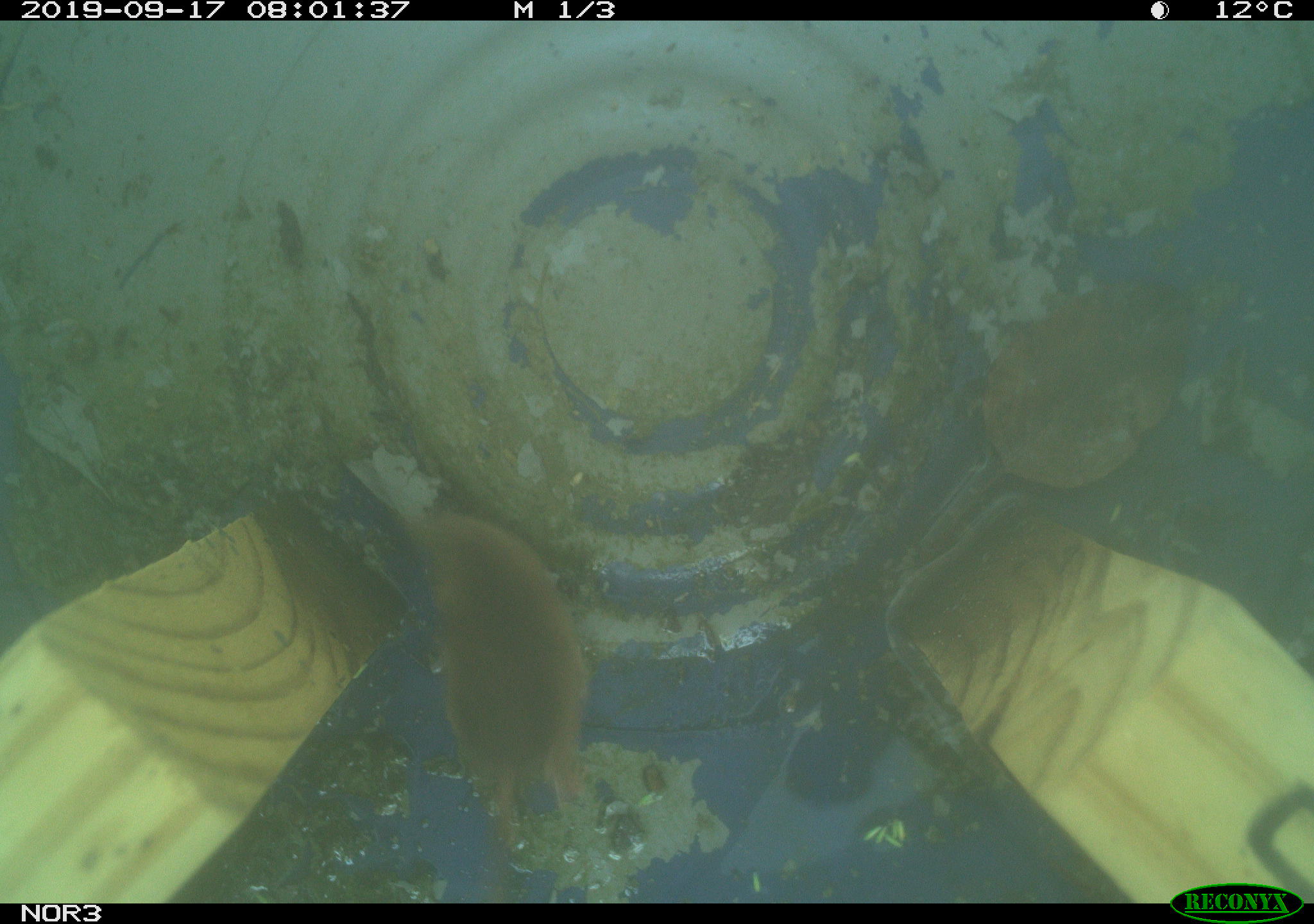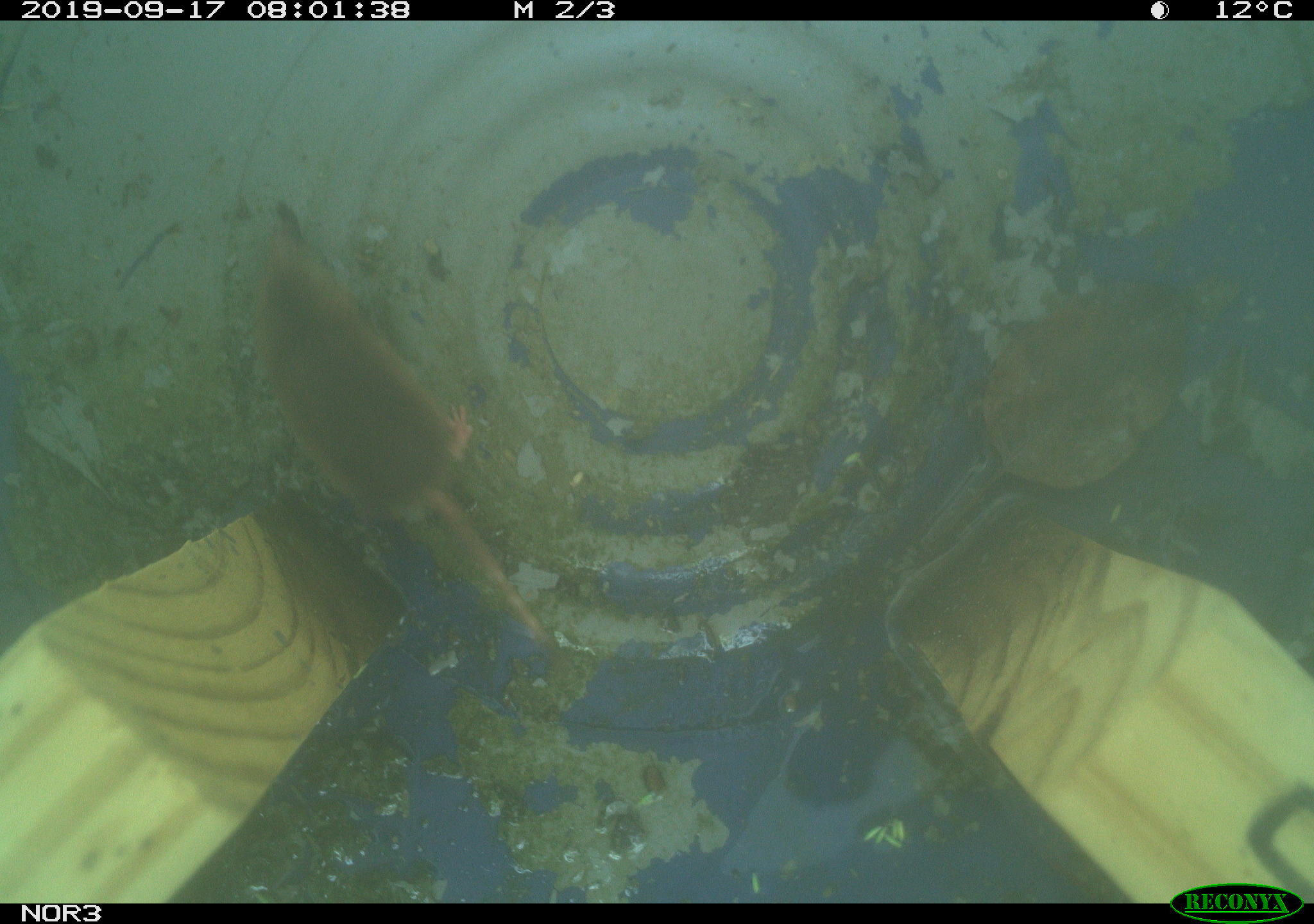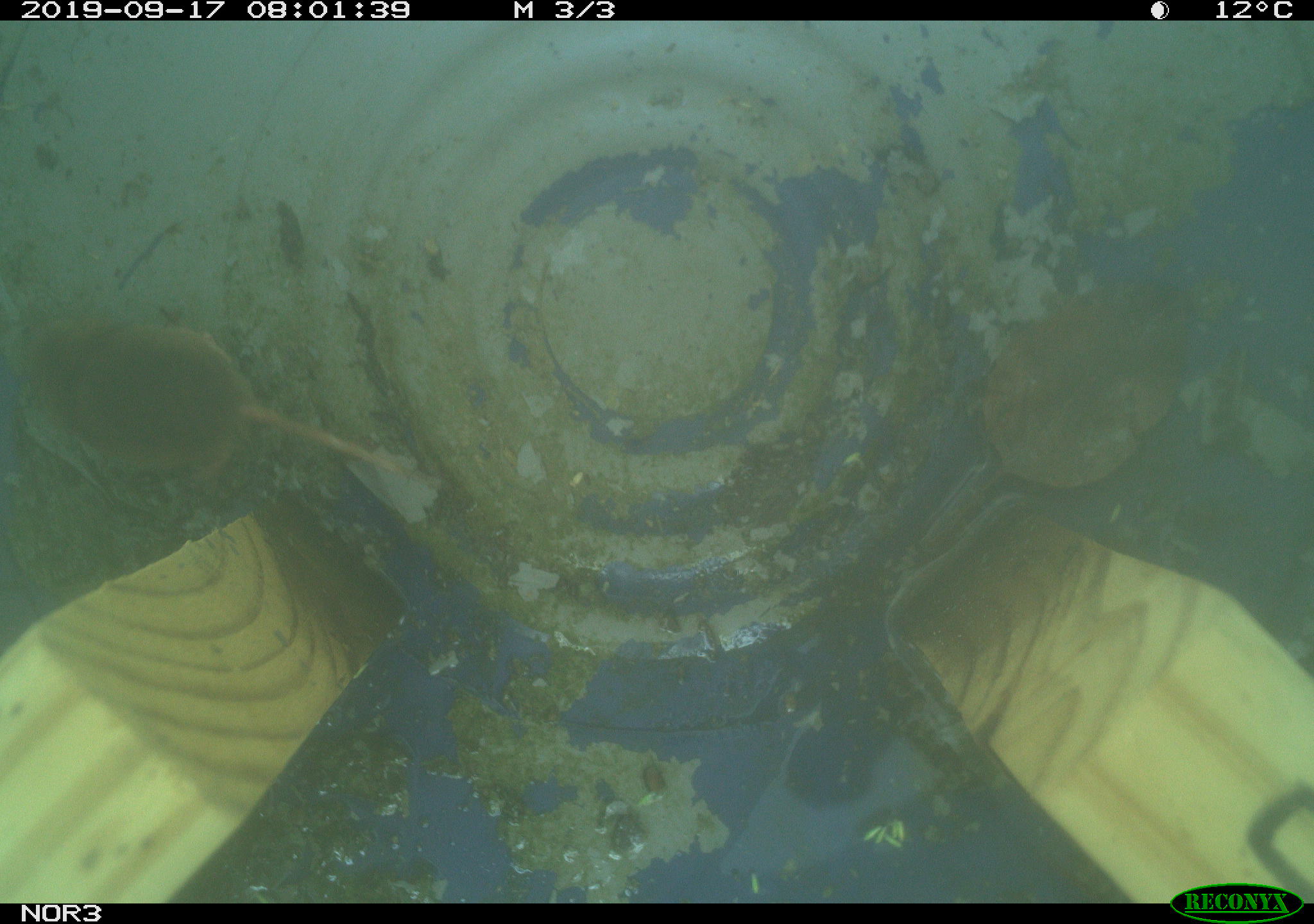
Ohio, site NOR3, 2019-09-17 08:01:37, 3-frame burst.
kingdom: Animalia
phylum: Chordata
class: Mammalia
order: Eulipotyphla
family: Soricidae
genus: Sorex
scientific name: Sorex cinereus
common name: masked shrew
Masked shrew (Sorex cinereus).